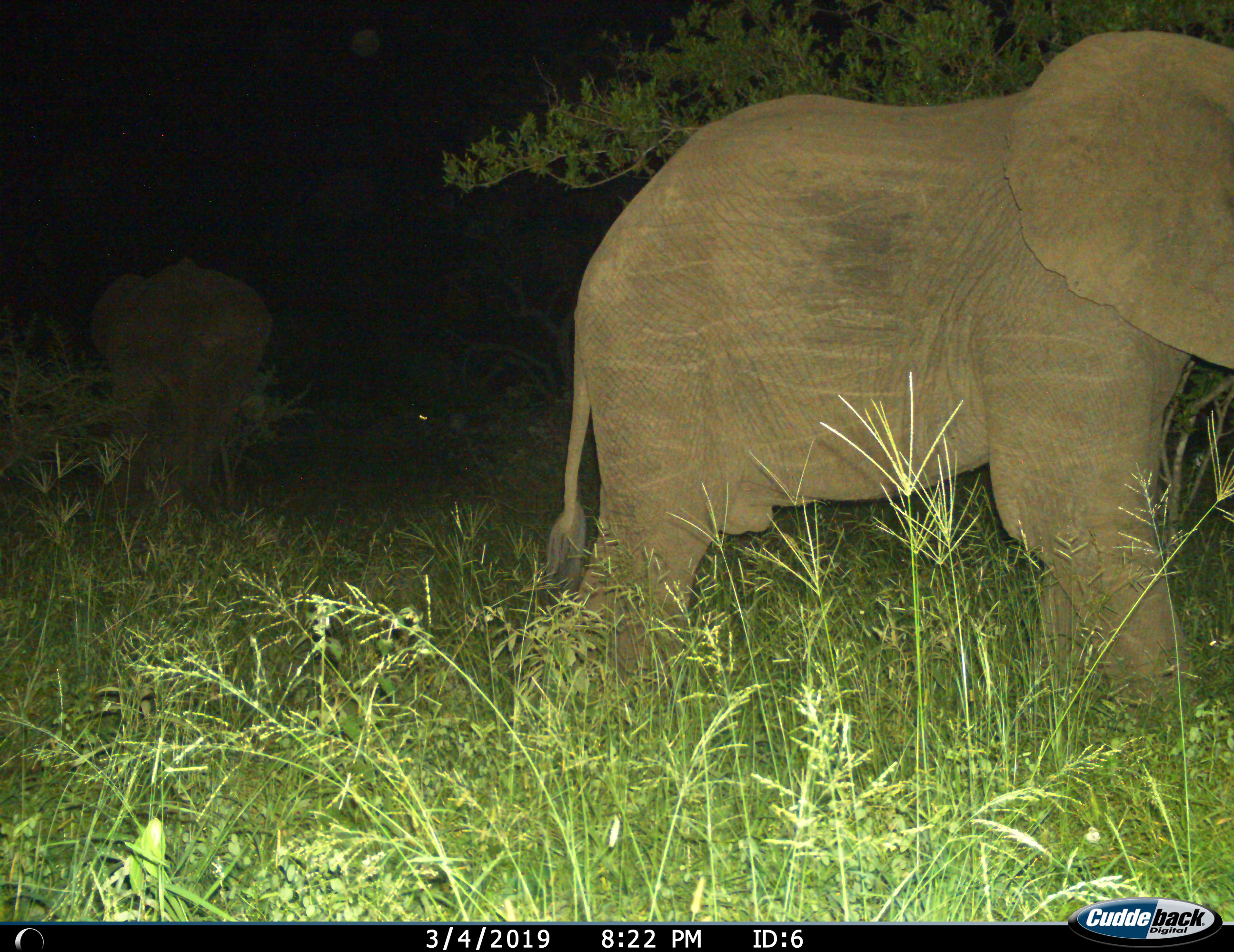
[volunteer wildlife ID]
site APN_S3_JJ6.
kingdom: Animalia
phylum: Chordata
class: Mammalia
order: Proboscidea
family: Elephantidae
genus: Loxodonta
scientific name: Loxodonta africana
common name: african bush elephant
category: elephant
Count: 2.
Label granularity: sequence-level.